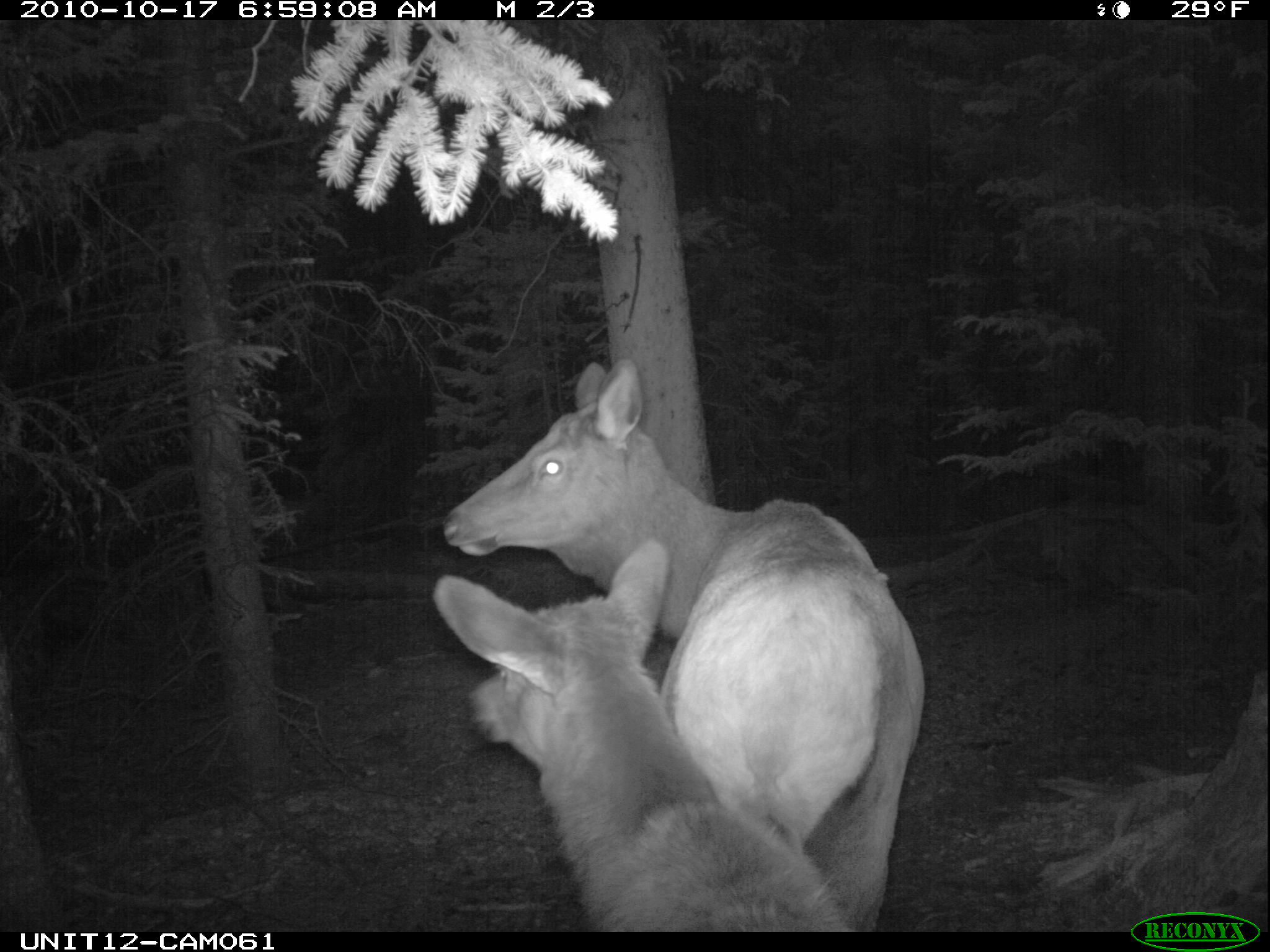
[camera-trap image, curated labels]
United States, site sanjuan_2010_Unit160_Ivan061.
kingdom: Animalia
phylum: Chordata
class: Mammalia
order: Artiodactyla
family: Cervidae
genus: Cervus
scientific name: Cervus elaphus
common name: red deer